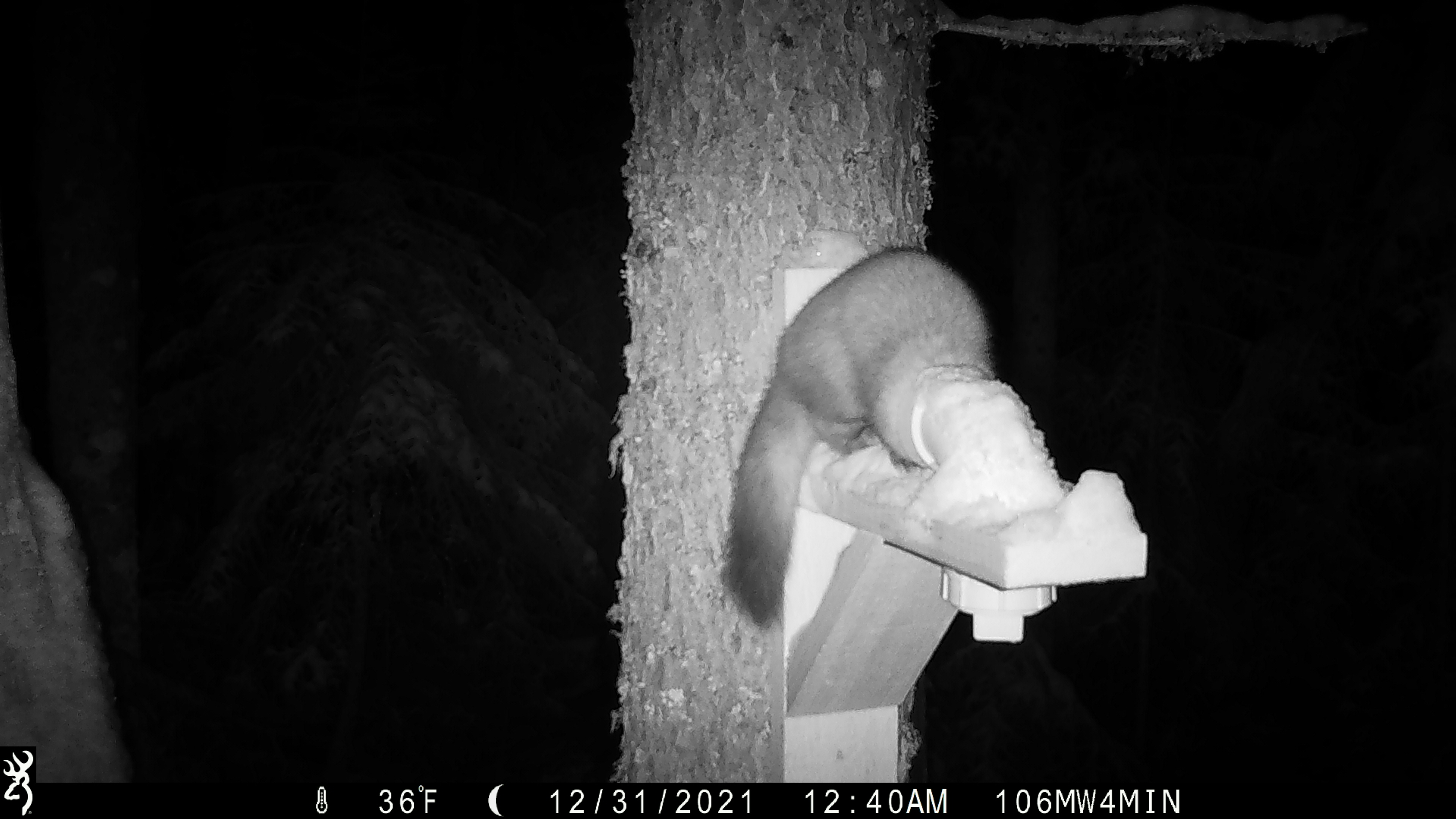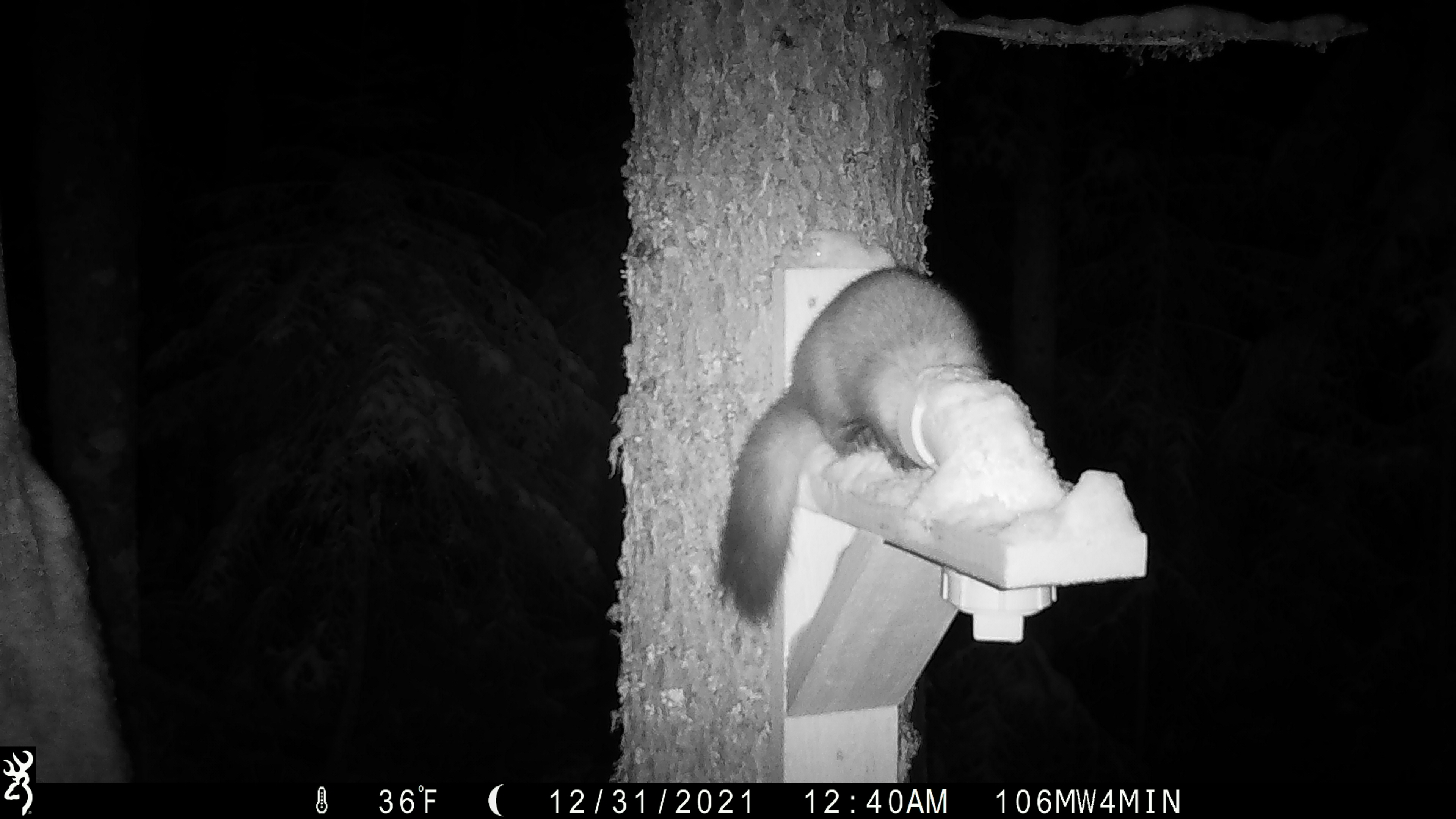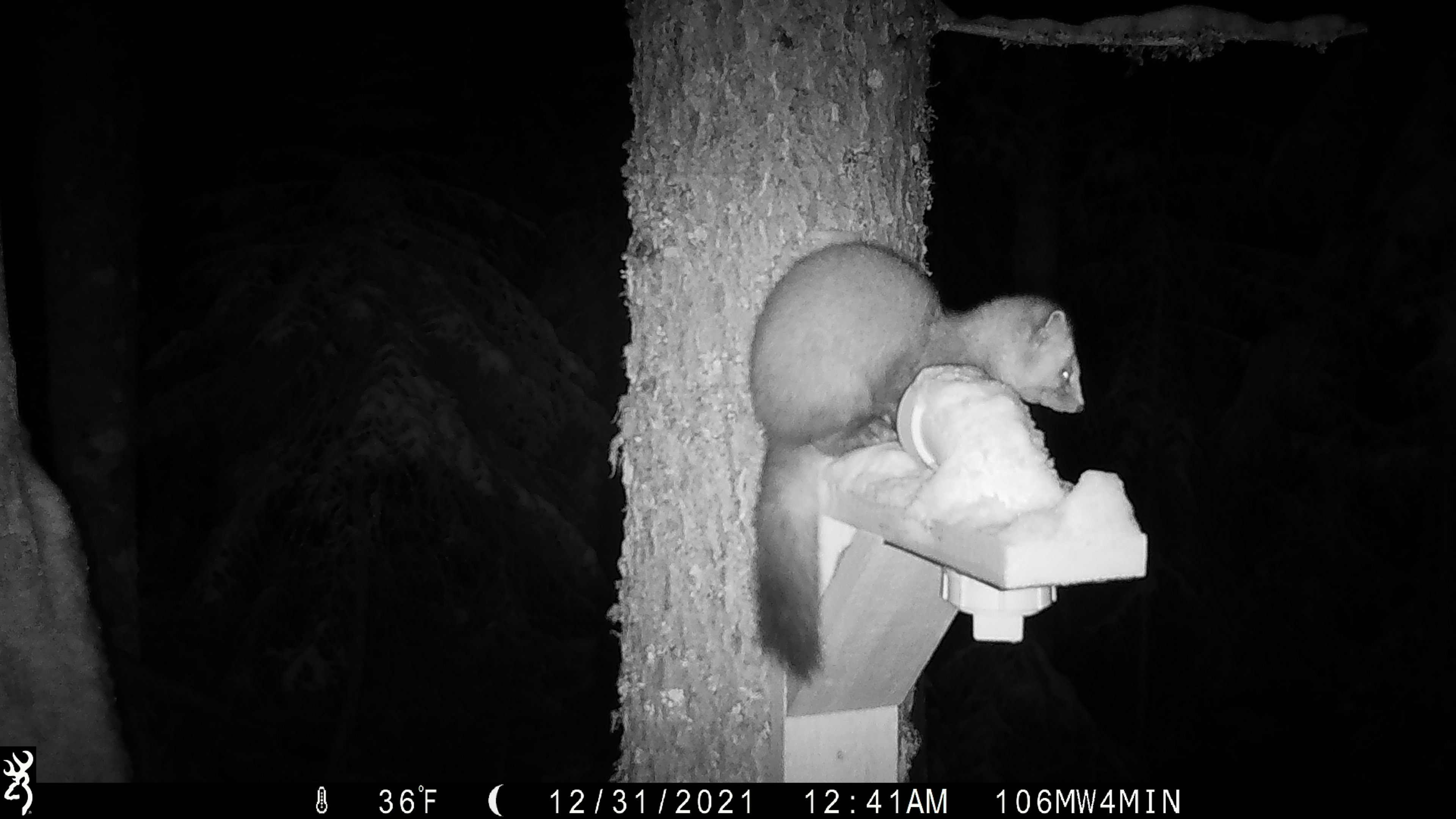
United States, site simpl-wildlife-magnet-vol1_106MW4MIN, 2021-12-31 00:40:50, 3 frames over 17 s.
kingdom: Animalia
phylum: Chordata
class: Mammalia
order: Carnivora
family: Mustelidae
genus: Martes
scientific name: Martes americana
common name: american marten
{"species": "american marten (Martes americana)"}